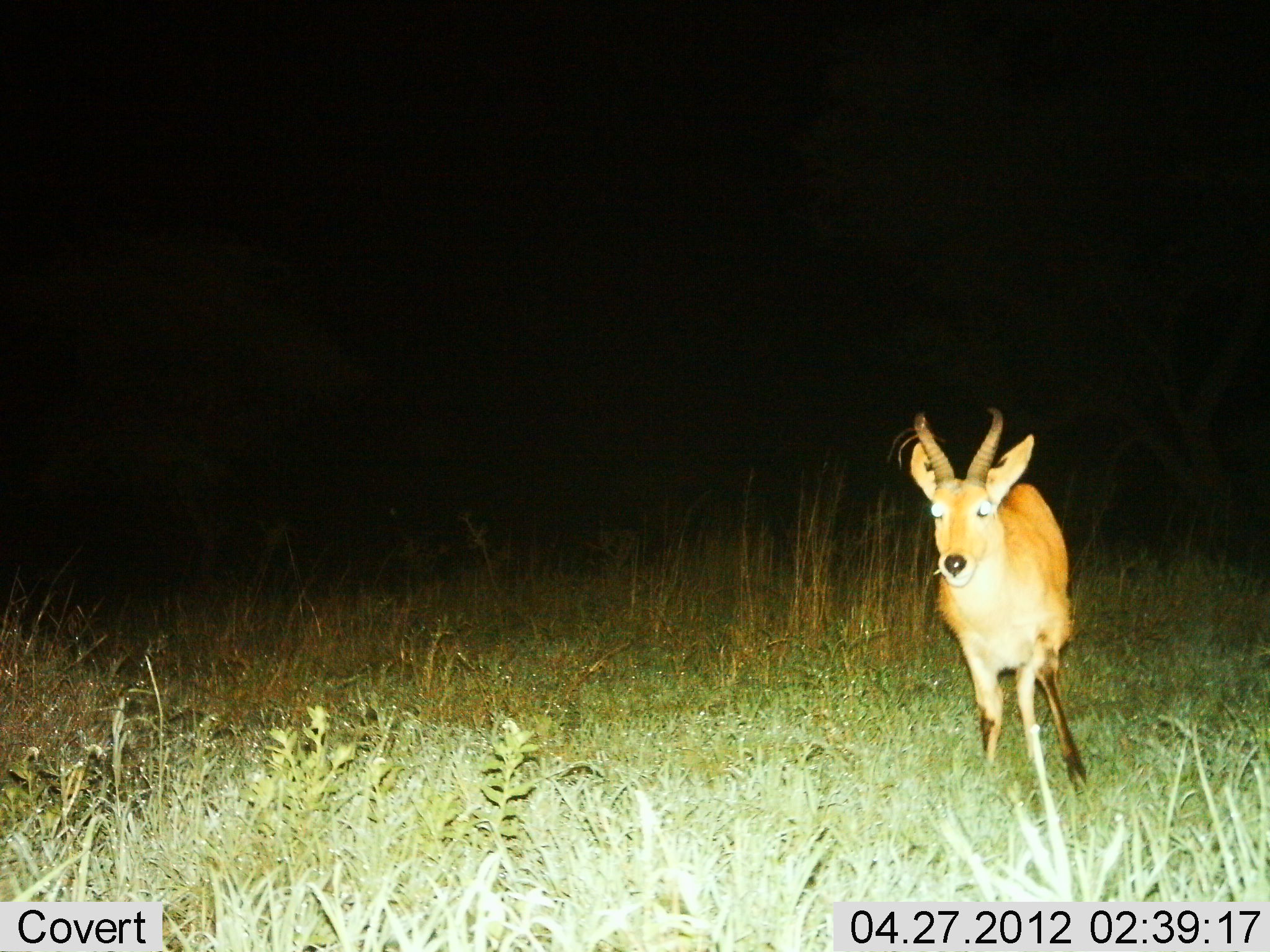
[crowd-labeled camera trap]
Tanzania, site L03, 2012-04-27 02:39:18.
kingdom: Animalia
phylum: Chordata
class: Mammalia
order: Artiodactyla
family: Bovidae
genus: Redunca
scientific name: Redunca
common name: reedbuck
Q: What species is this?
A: Reedbuck (Redunca).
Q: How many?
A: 1.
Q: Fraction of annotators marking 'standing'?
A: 57%.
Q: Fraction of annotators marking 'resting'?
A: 0%.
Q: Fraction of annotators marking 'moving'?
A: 43%.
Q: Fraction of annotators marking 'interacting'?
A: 0%.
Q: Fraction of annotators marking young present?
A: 0%.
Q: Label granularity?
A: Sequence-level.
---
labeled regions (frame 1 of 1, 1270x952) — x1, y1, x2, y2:
animal: 886, 408, 1088, 790